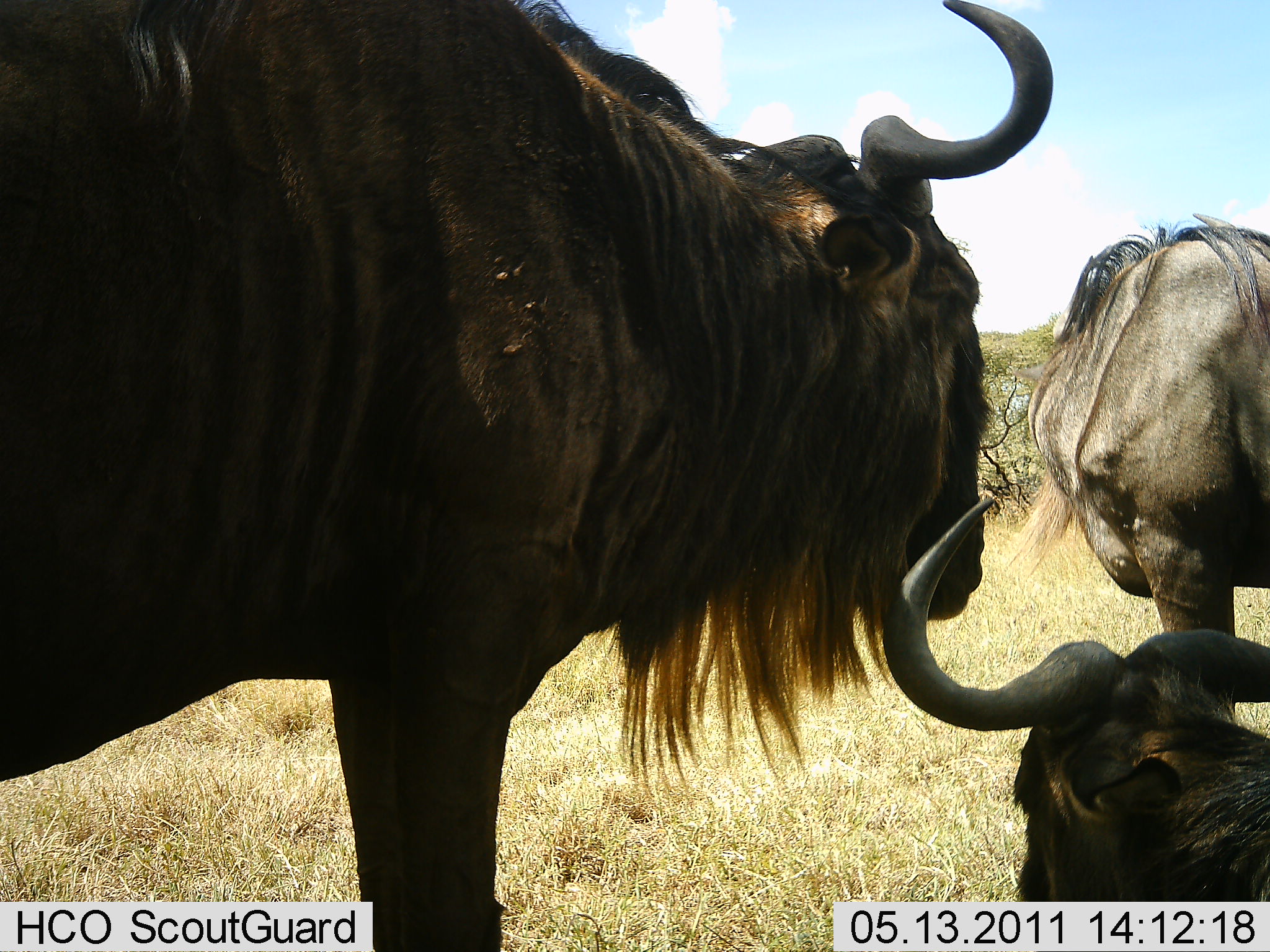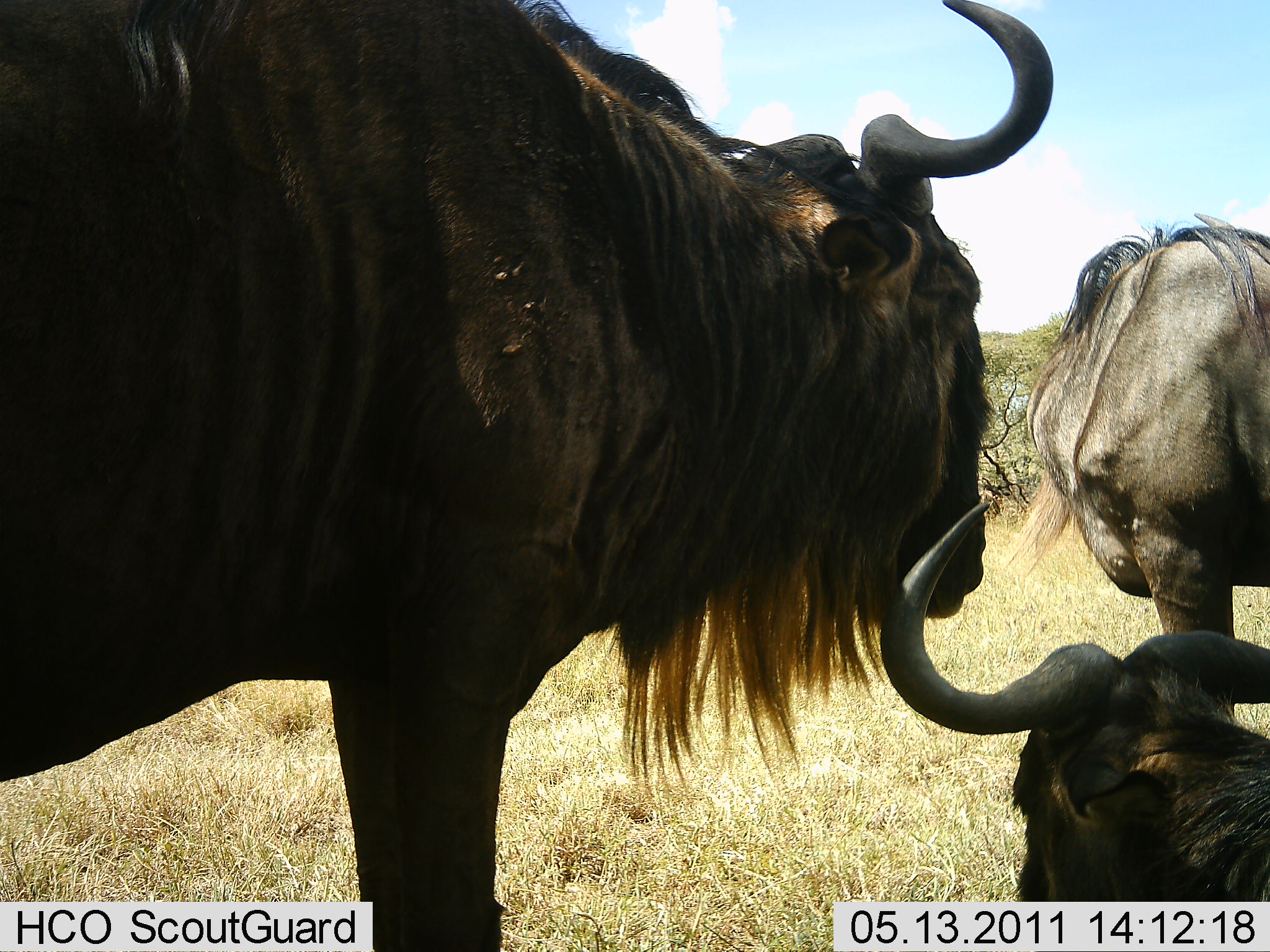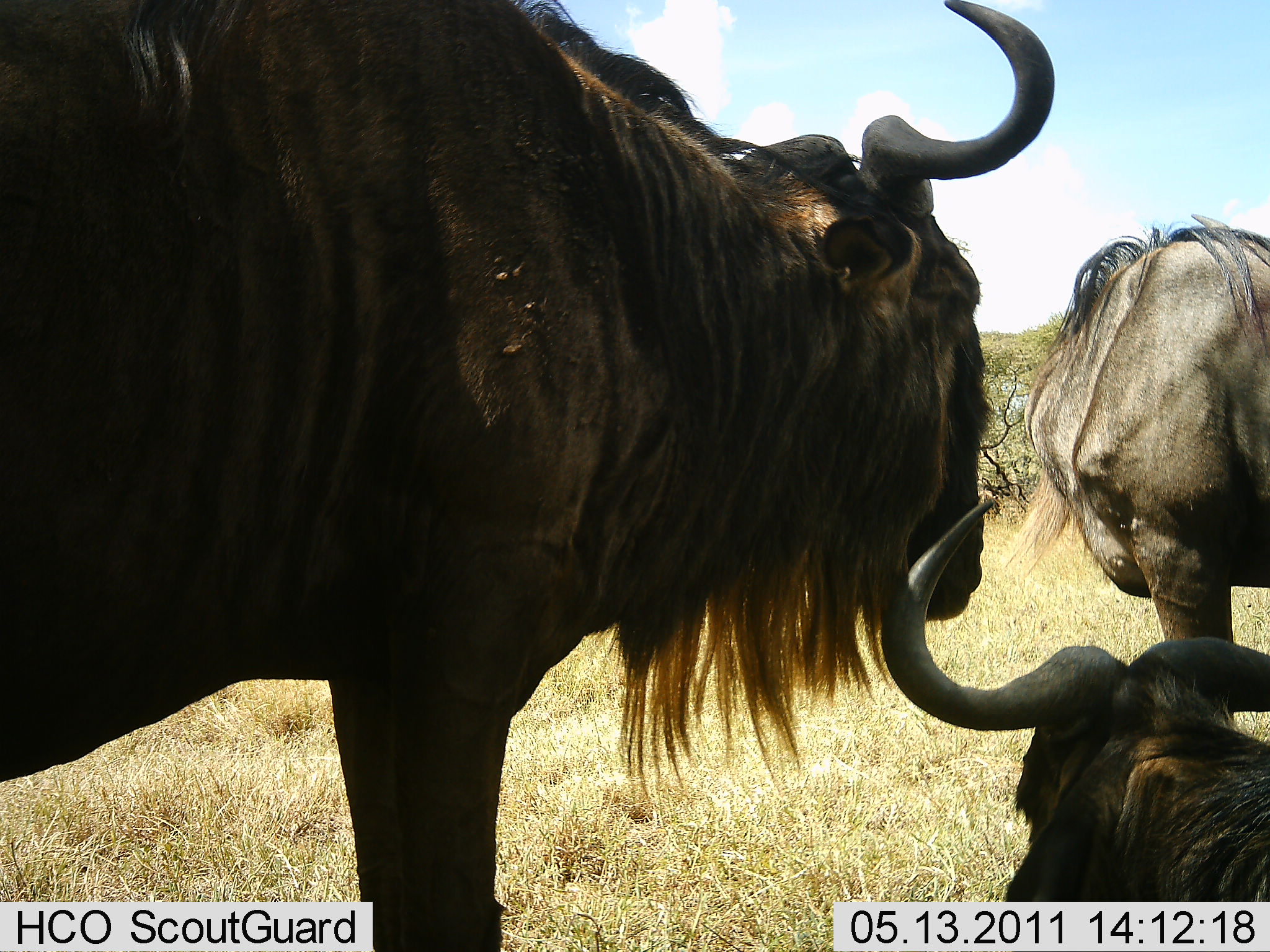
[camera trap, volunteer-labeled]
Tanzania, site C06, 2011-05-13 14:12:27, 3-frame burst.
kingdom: Animalia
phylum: Chordata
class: Mammalia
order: Artiodactyla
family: Bovidae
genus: Connochaetes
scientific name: Connochaetes taurinus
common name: blue wildebeest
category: wildebeest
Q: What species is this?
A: Wildebeest (blue wildebeest) (Connochaetes taurinus).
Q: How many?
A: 3.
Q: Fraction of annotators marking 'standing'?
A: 92%.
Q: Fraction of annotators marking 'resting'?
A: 92%.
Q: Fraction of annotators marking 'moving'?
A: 0%.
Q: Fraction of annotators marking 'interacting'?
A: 8%.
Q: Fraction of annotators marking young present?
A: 8%.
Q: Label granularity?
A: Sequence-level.